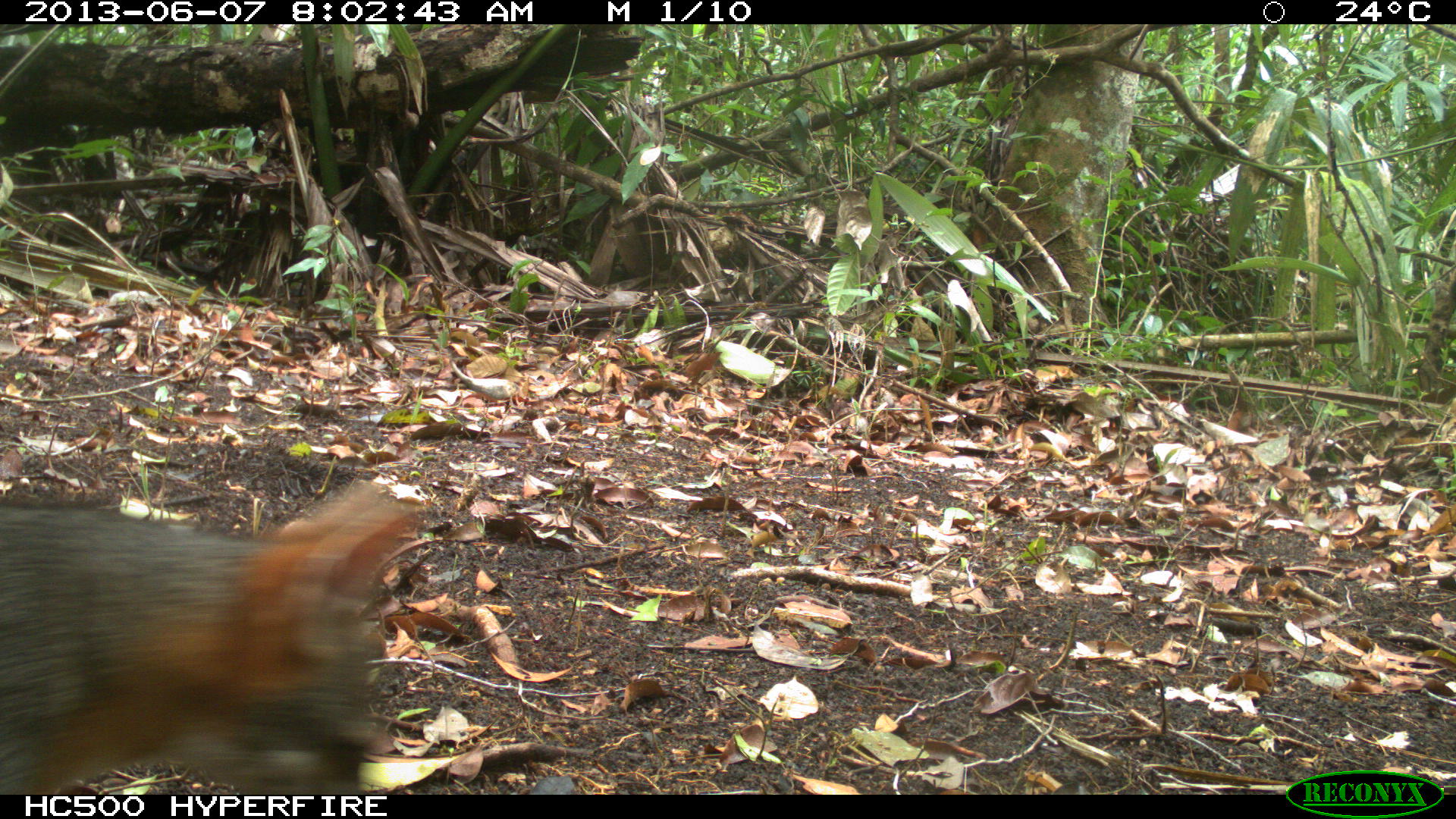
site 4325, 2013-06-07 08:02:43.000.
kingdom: Animalia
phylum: Chordata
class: Mammalia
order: Carnivora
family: Canidae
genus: Urocyon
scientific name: Urocyon cinereoargenteus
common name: gray fox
Urocyon cinereoargenteus (gray fox), count 1, sex female.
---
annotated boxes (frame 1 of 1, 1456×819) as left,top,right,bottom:
urocyon cinereoargenteus: 0,476,425,796